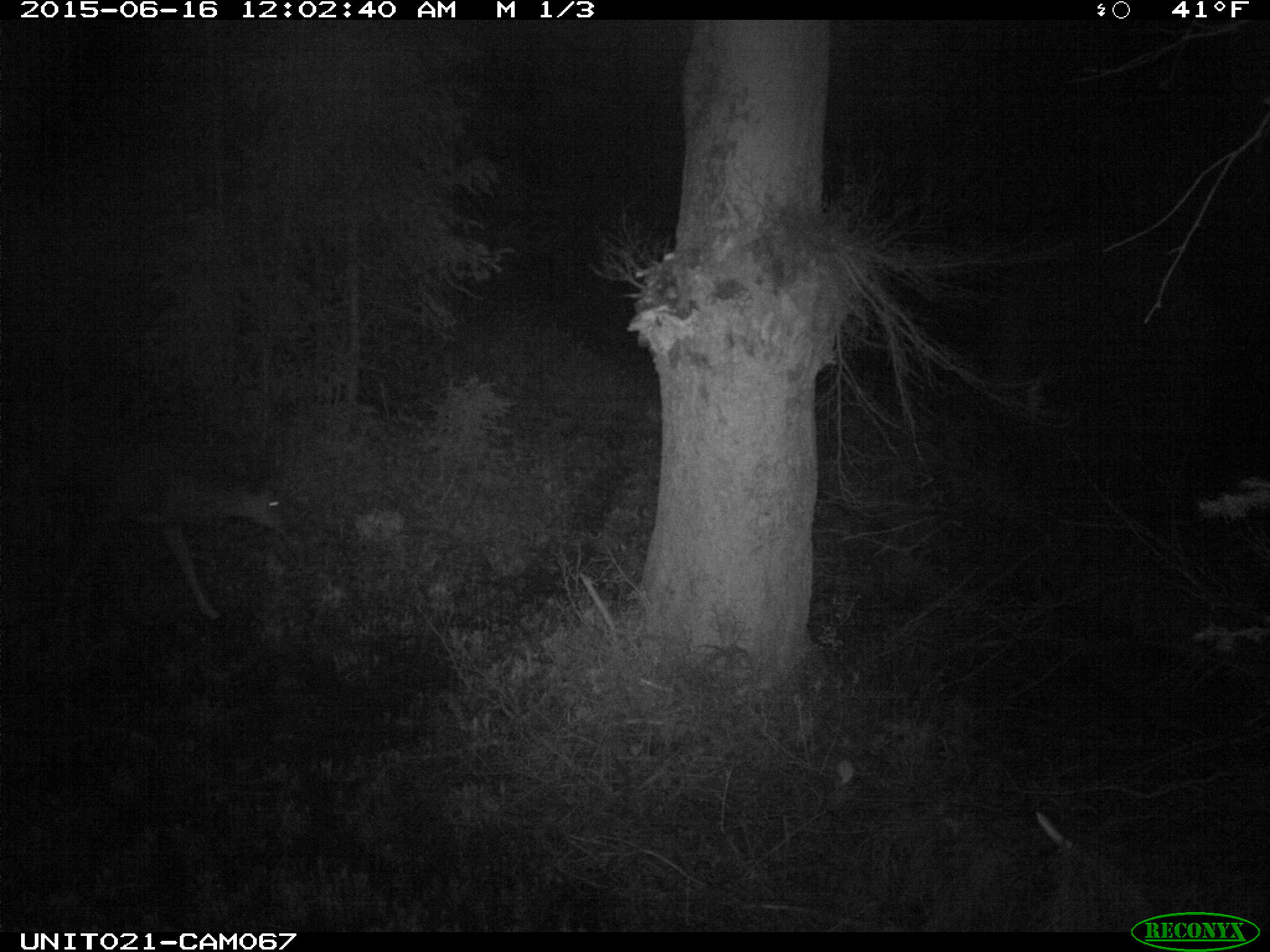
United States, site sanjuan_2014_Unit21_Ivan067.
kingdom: Animalia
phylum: Chordata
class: Mammalia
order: Artiodactyla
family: Cervidae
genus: Odocoileus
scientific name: Odocoileus hemionus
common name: mule deer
Odocoileus hemionus (mule deer).